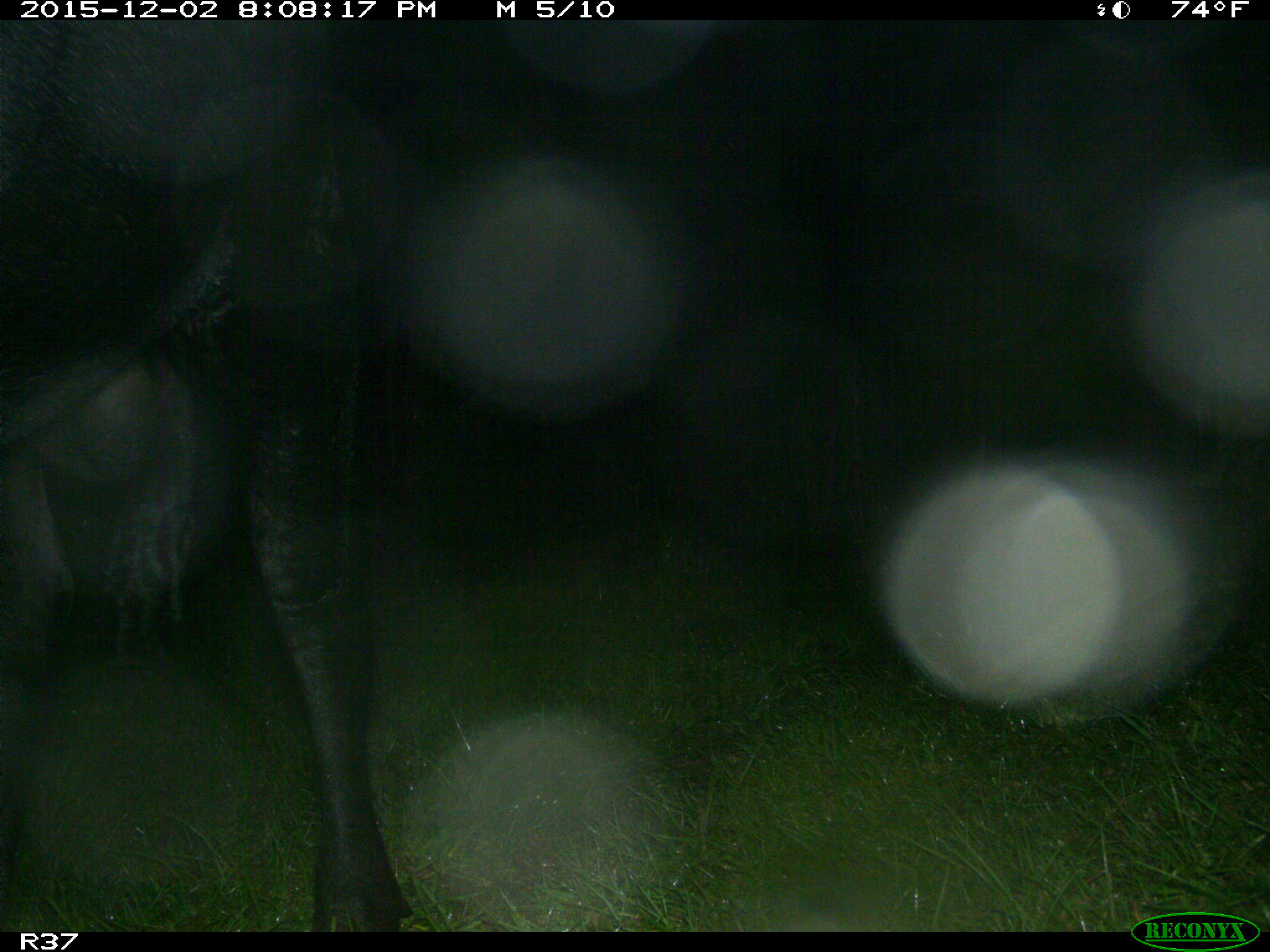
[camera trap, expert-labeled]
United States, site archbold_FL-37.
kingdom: Animalia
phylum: Chordata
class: Mammalia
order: Artiodactyla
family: Bovidae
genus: Bos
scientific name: Bos taurus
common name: domestic cow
Bos taurus (domestic cow).